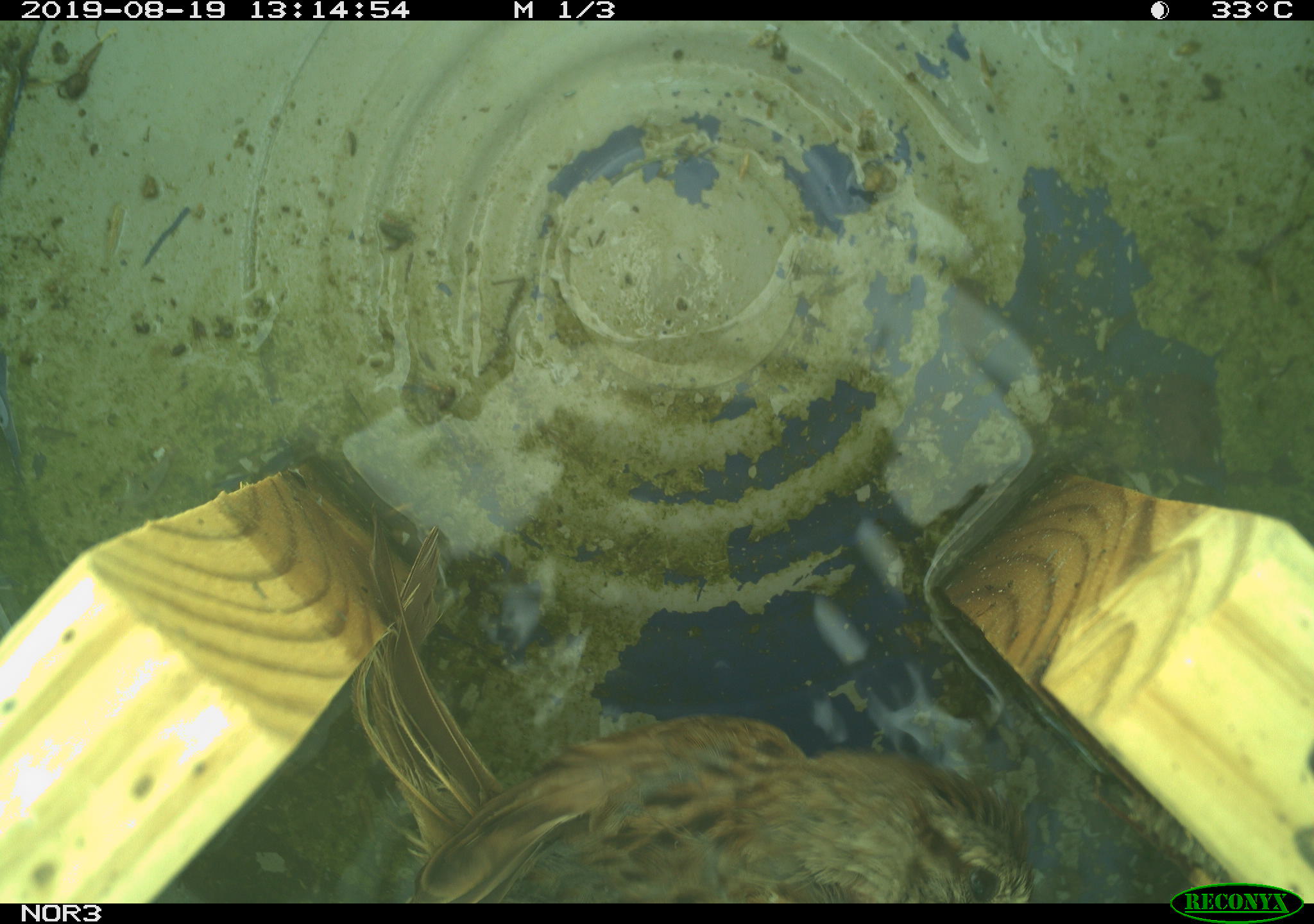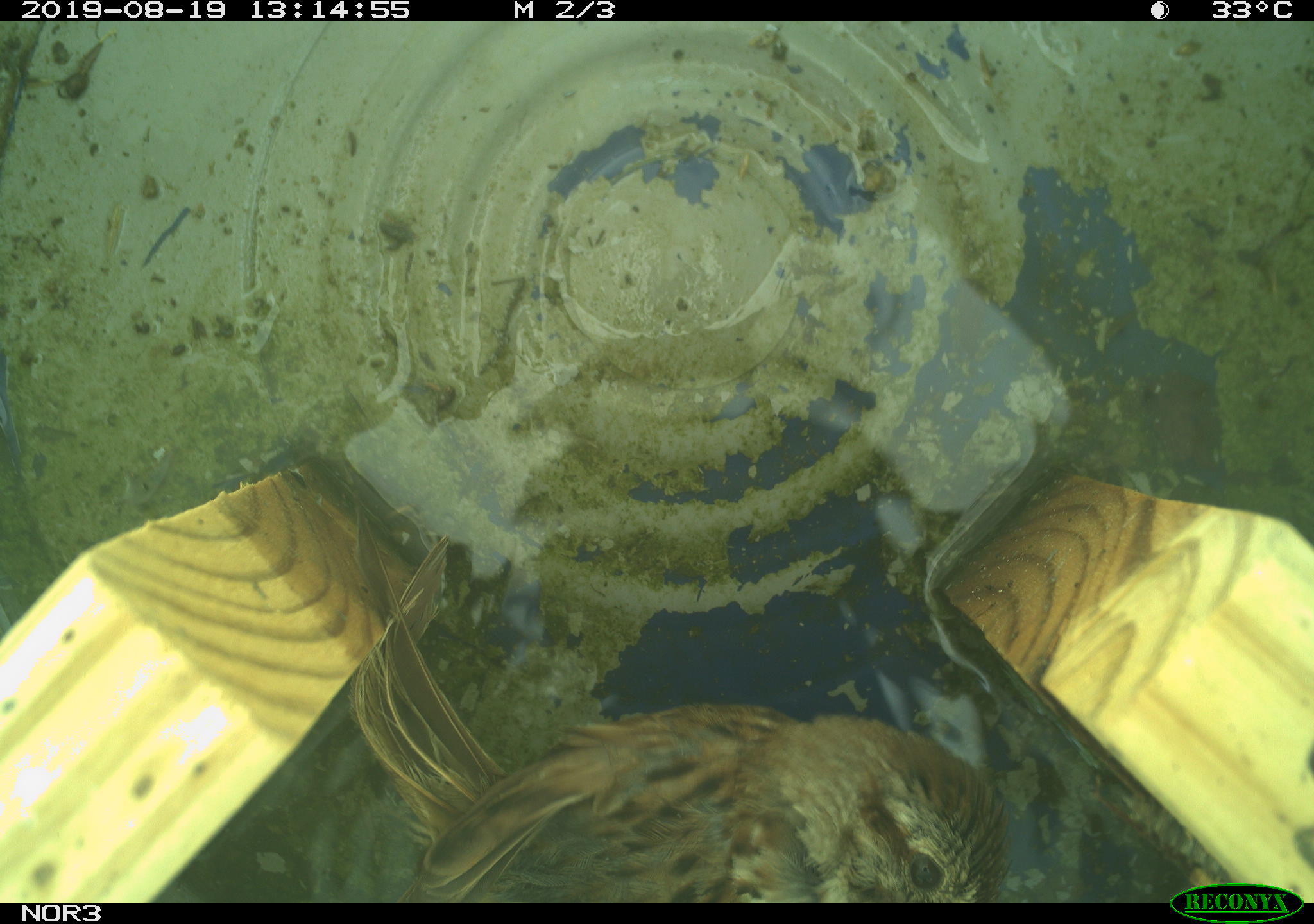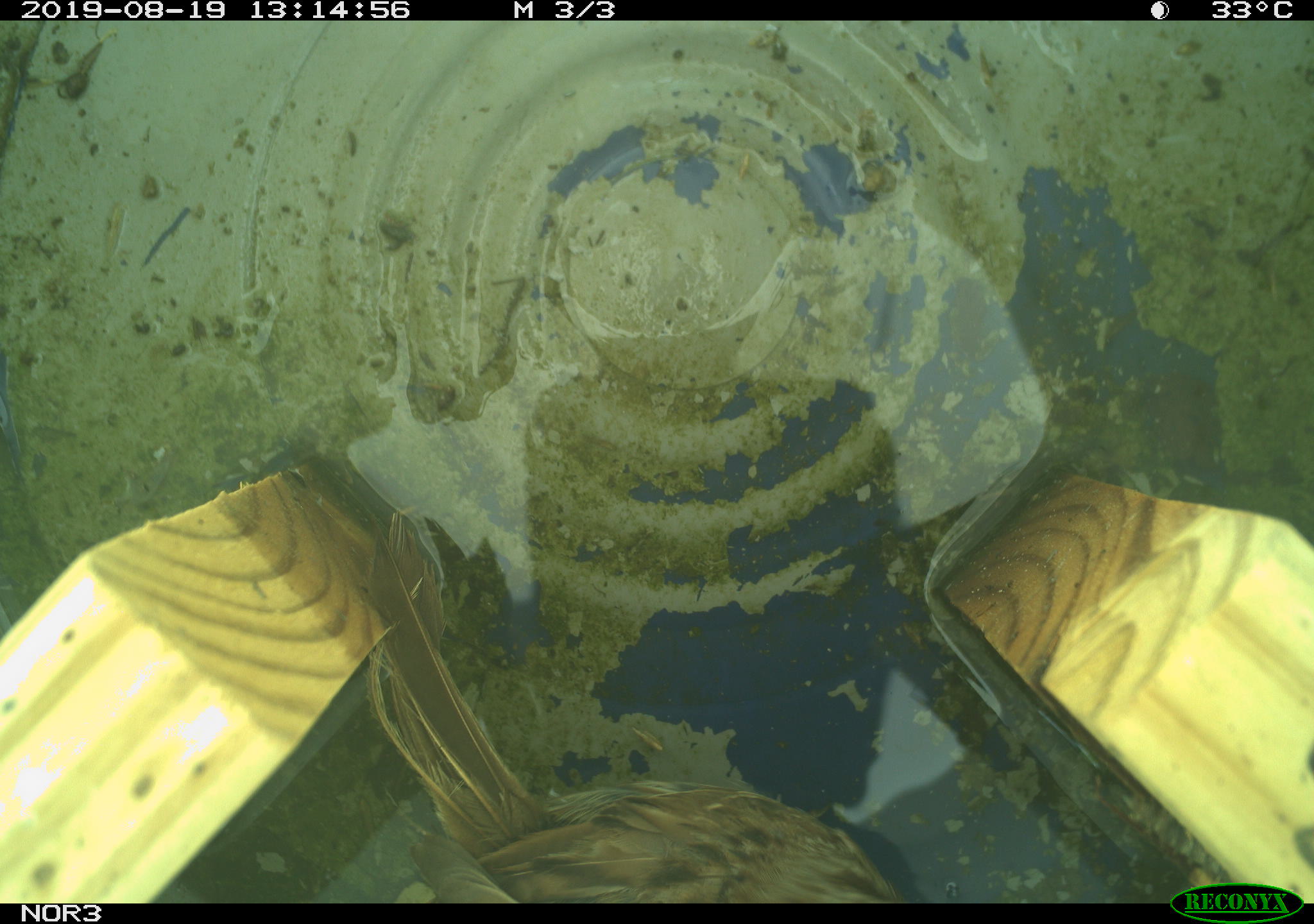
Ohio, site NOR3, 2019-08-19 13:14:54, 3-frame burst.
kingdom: Animalia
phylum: Chordata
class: Aves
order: Passeriformes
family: Passerellidae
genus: Melospiza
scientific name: Melospiza melodia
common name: song sparrow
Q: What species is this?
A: Song sparrow (Melospiza melodia).